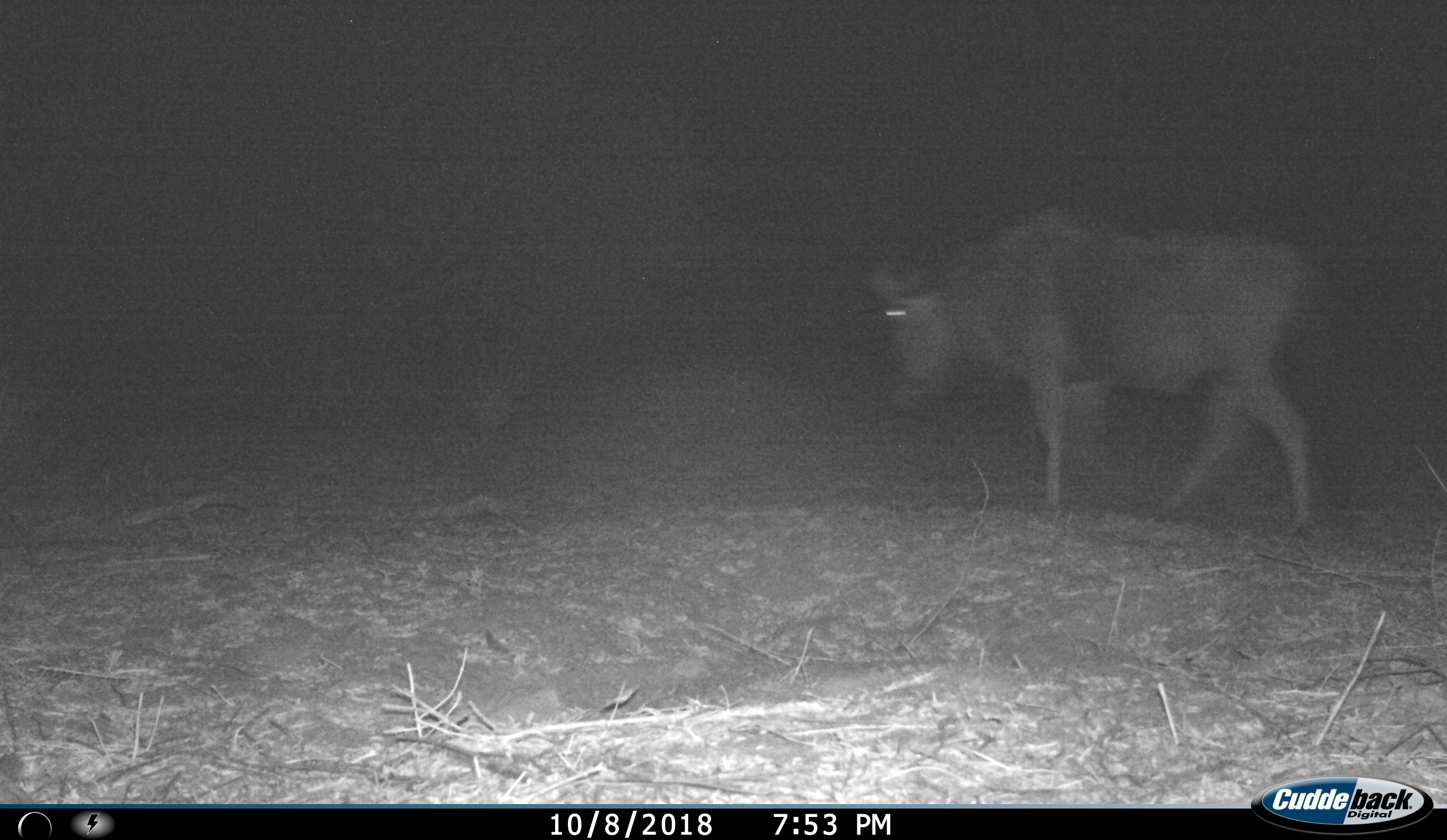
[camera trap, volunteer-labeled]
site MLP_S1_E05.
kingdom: Animalia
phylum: Chordata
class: Mammalia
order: Artiodactyla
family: Bovidae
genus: Connochaetes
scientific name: Connochaetes taurinus taurinus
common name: blue wildebeest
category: wildebeestblue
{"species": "wildebeestblue (blue wildebeest) (Connochaetes taurinus taurinus)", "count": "1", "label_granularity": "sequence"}